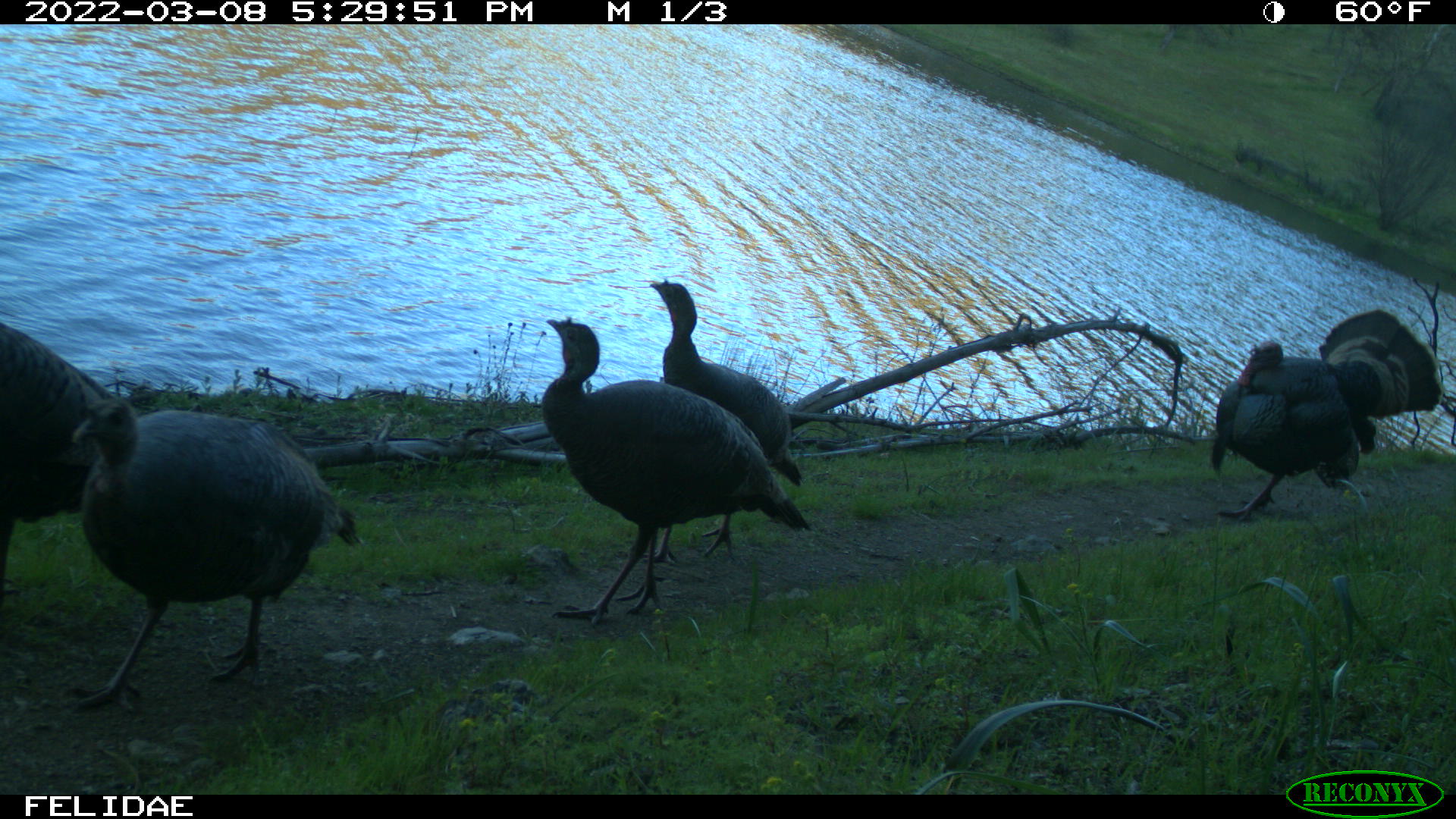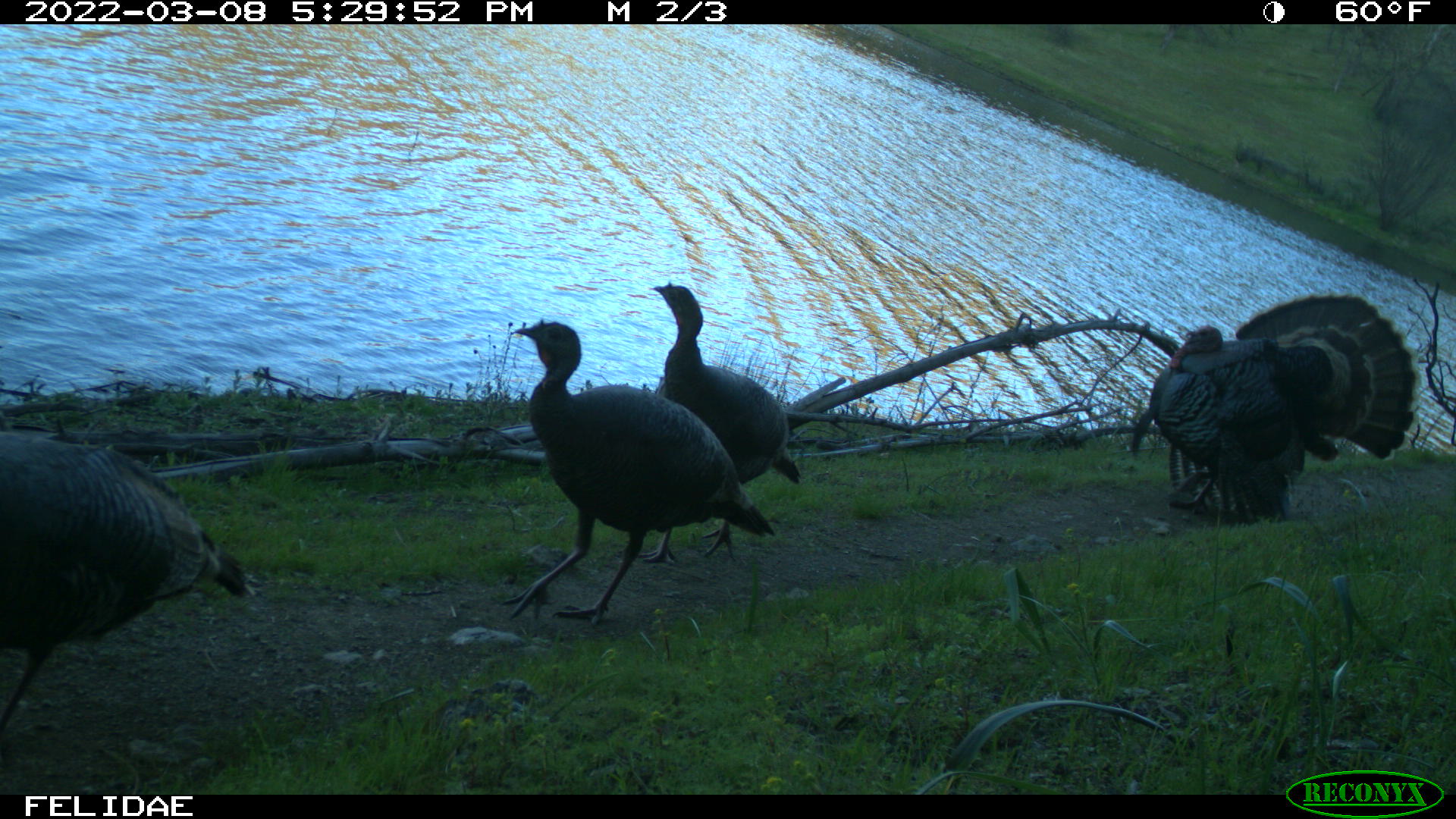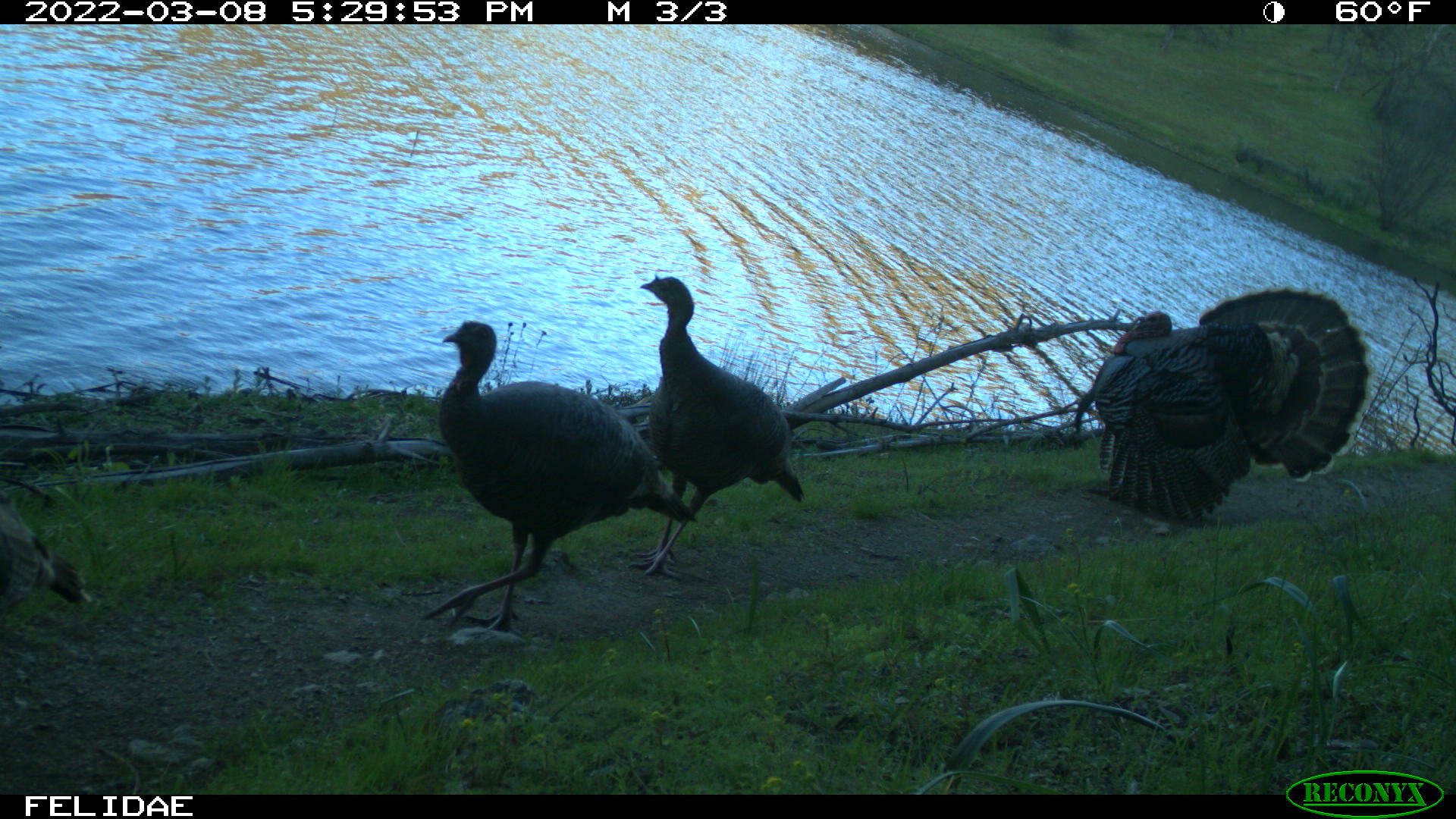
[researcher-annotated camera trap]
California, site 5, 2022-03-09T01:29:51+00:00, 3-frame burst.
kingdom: Animalia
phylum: Chordata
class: Aves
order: Galliformes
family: Phasianidae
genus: Meleagris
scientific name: Meleagris gallopavo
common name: turkey